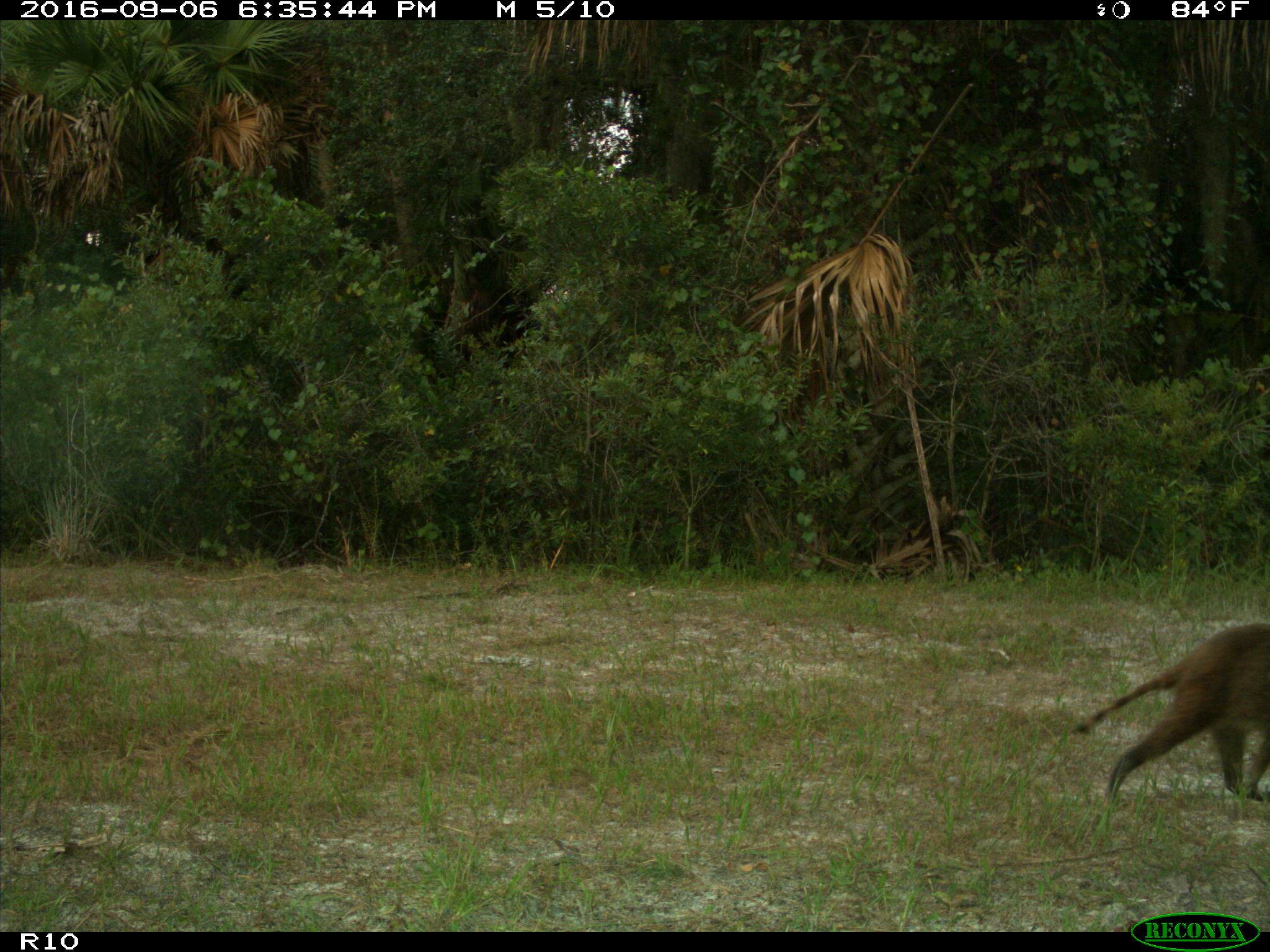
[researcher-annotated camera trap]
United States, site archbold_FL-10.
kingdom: Animalia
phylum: Chordata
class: Mammalia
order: Carnivora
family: Procyonidae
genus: Procyon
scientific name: Procyon lotor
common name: common raccoon